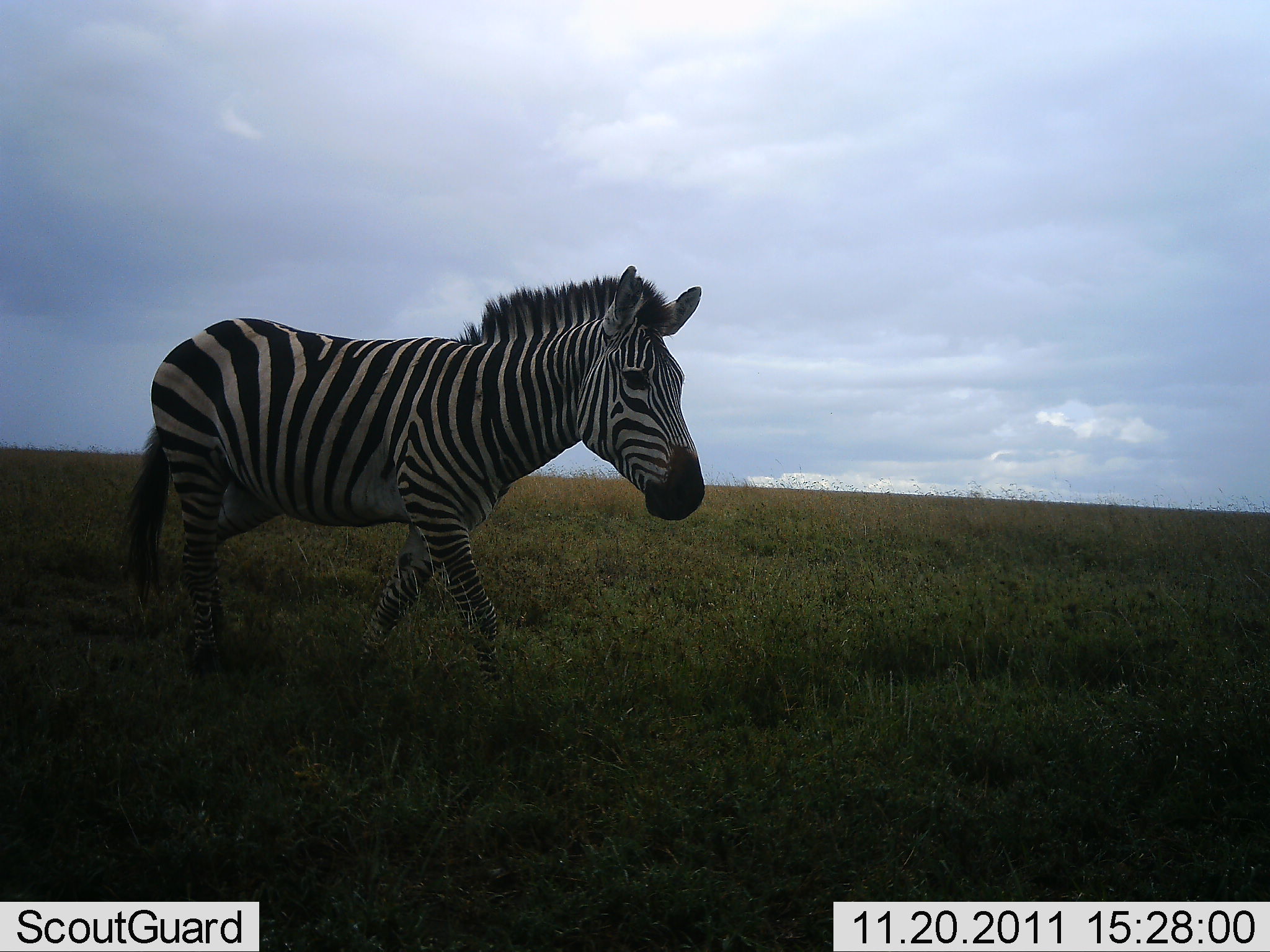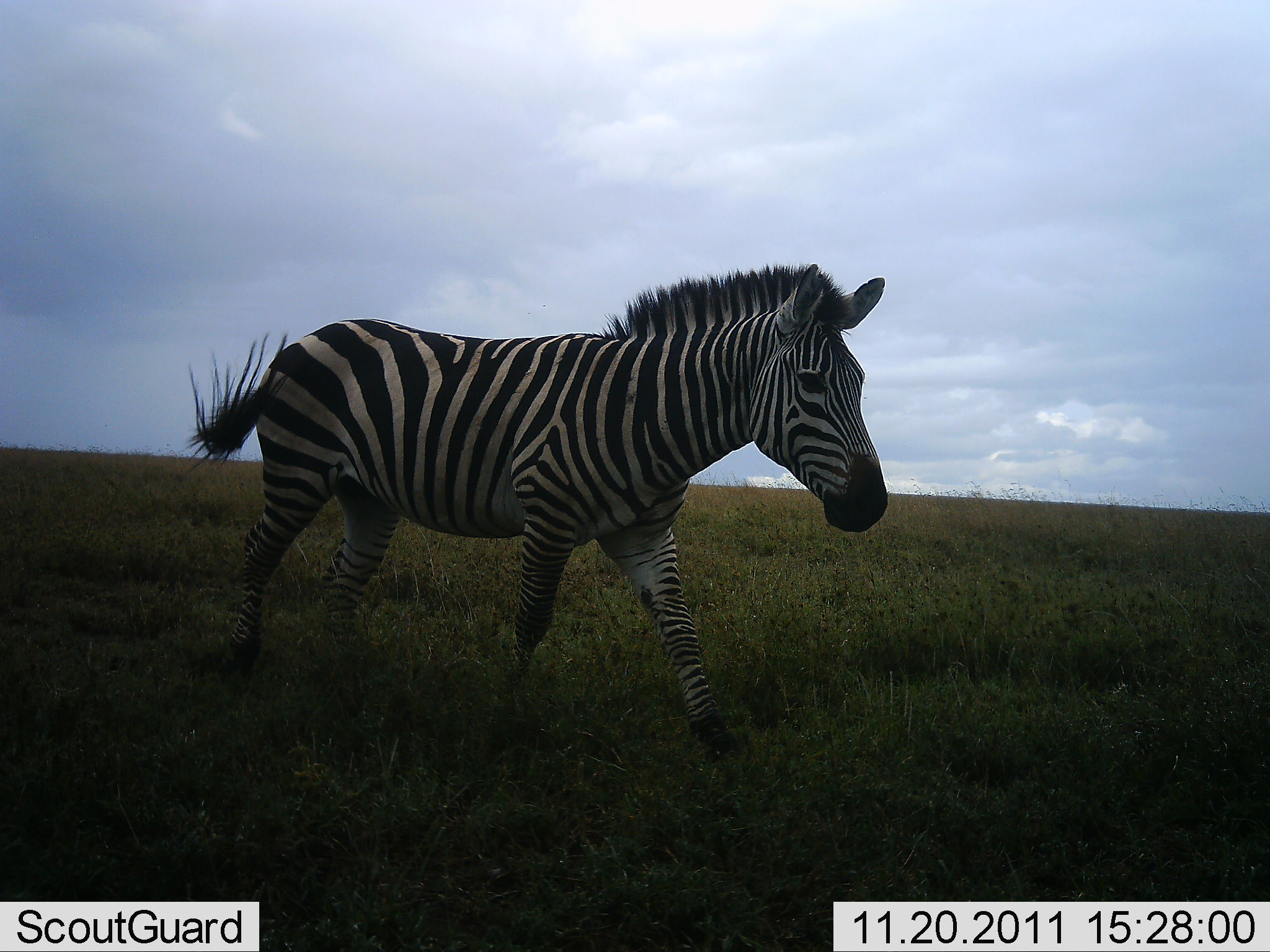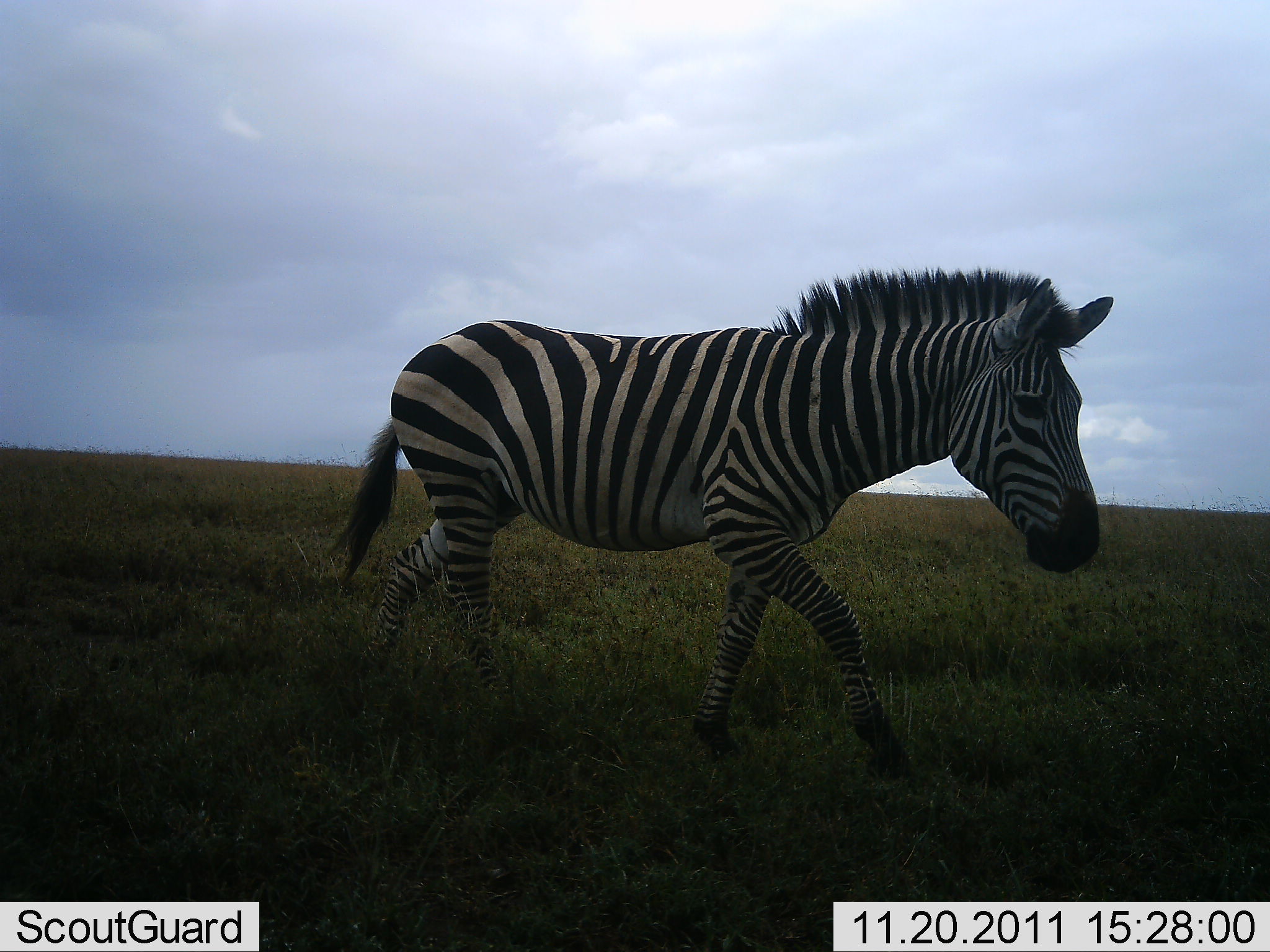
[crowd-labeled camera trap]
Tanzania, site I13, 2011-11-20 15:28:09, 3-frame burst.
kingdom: Animalia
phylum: Chordata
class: Mammalia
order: Perissodactyla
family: Equidae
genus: Equus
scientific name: Equus quagga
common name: plains zebra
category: zebra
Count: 1.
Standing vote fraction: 15%.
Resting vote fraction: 0%.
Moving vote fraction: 92%.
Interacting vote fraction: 0%.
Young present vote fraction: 0%.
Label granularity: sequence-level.